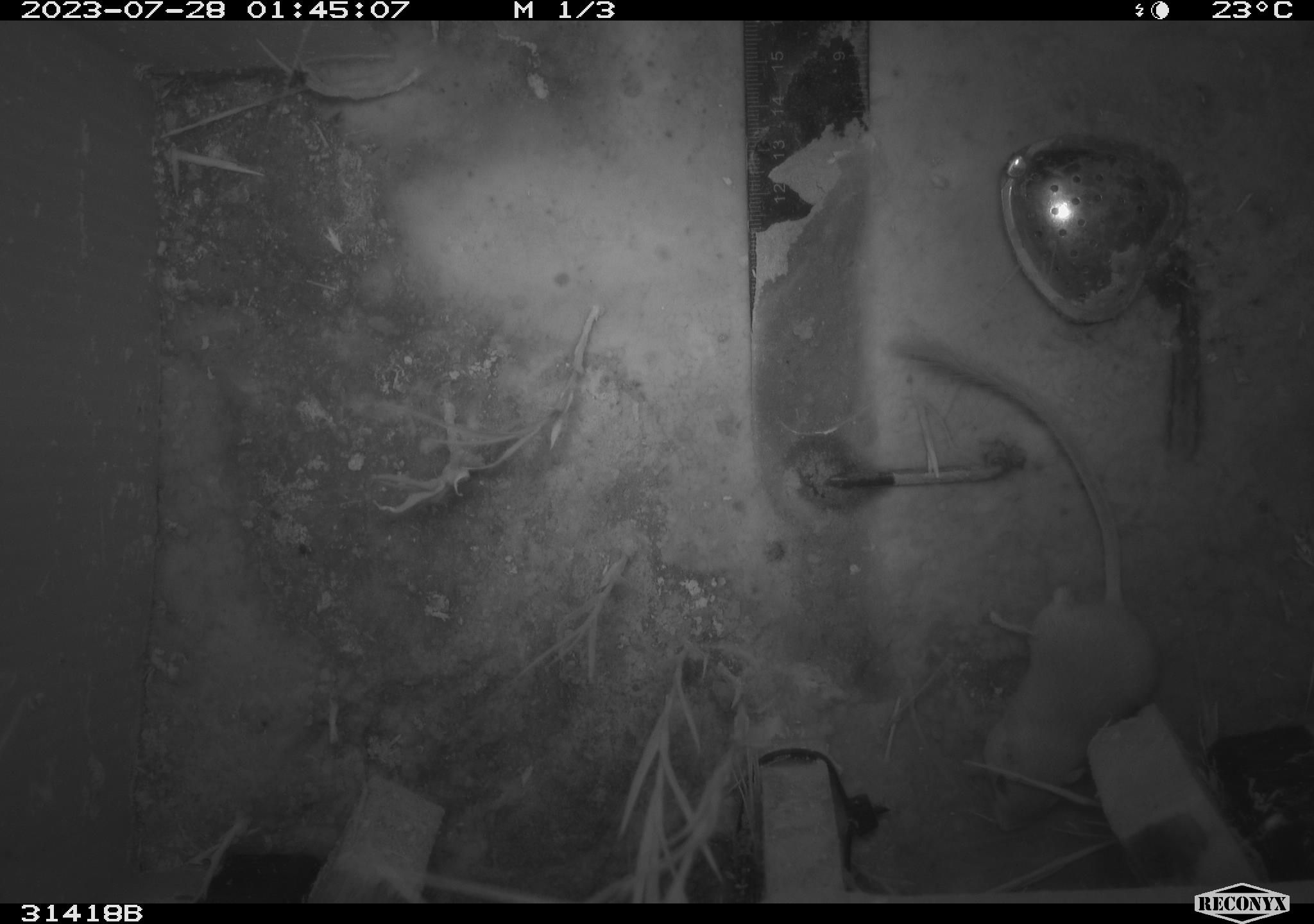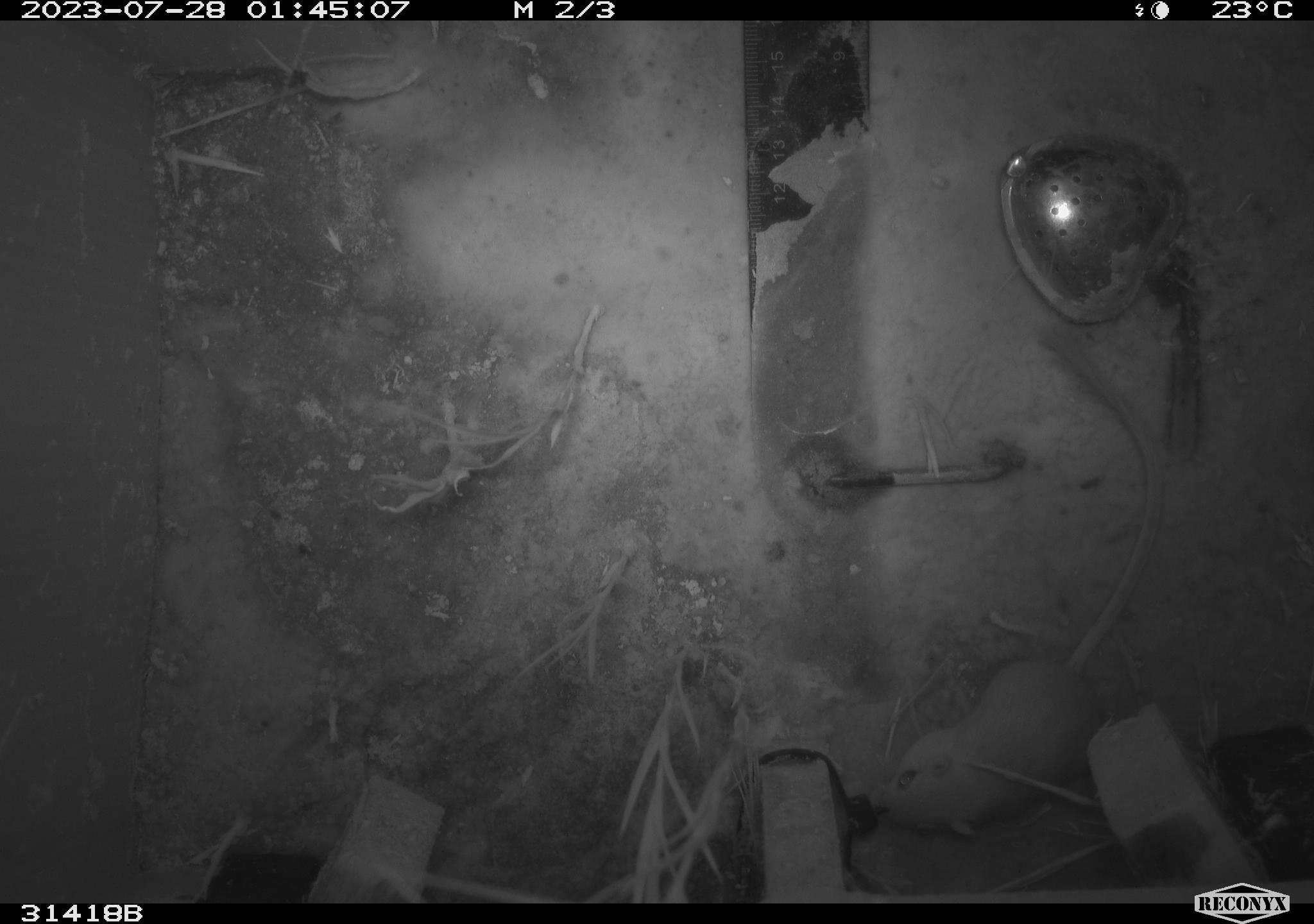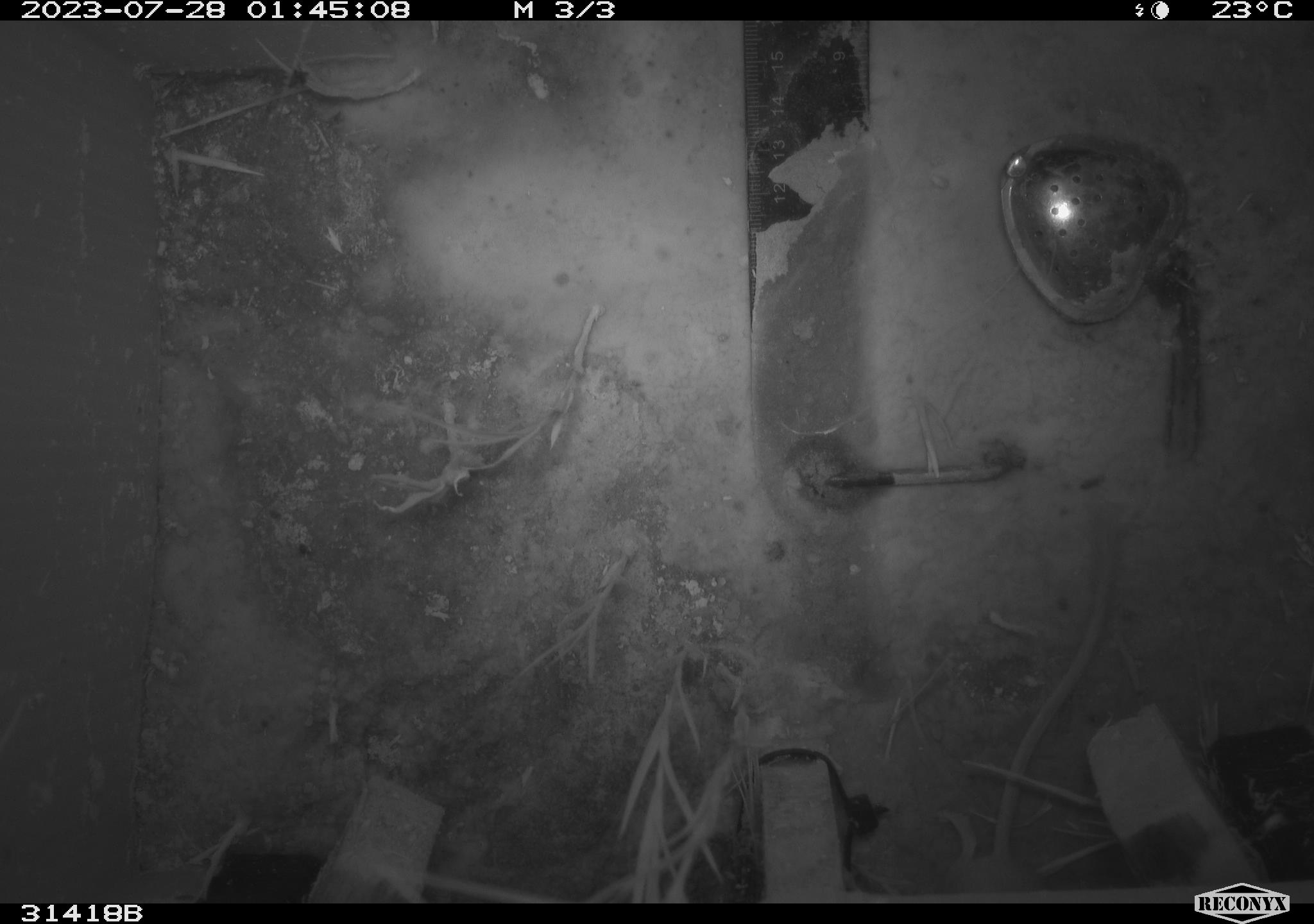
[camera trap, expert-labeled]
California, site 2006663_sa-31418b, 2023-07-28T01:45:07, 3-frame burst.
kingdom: Animalia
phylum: Chordata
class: Mammalia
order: Rodentia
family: Heteromyidae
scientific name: Heteromyidae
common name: kangaroo rats and pocket mice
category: heteromyidae family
Heteromyidae family (kangaroo rats and pocket mice) (Heteromyidae).